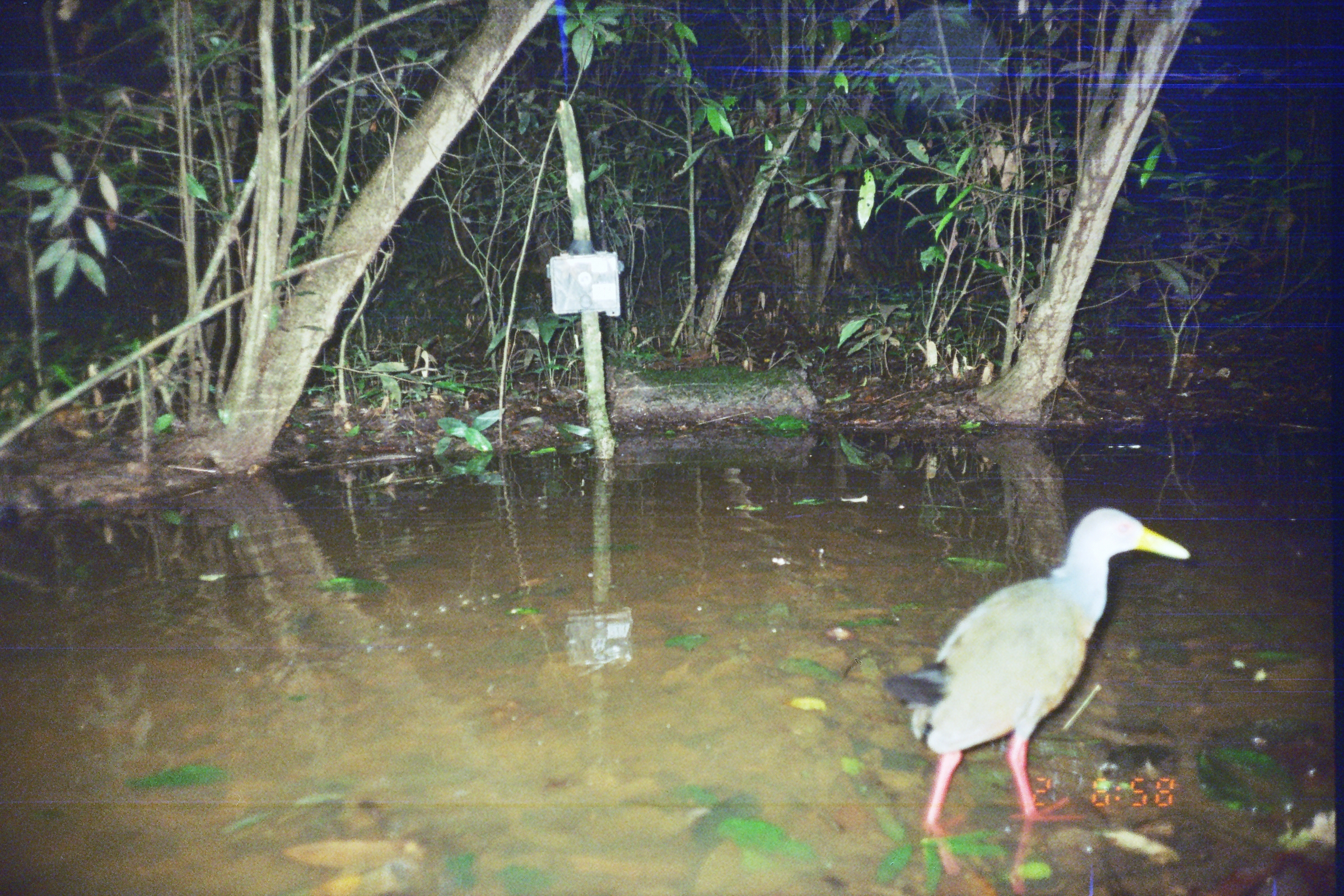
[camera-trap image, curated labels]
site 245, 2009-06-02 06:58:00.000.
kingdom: Animalia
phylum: Chordata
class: Aves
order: Gruiformes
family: Rallidae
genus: Aramides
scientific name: Aramides cajaneus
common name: gray-cowled wood-rail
Aramides cajaneus (gray-cowled wood-rail).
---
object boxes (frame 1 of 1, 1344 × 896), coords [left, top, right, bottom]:
aramides cajaneus: [883, 505, 1192, 832]